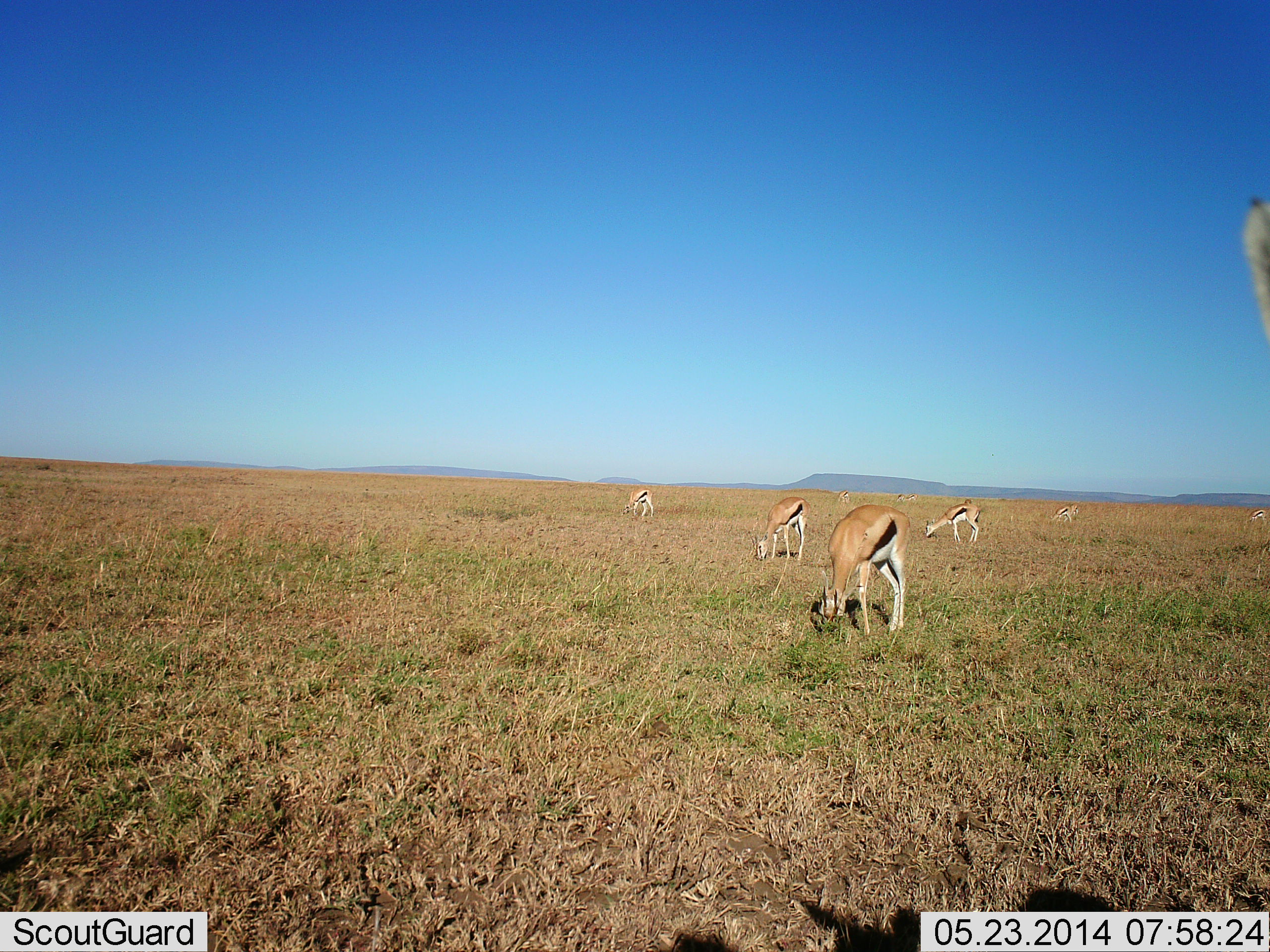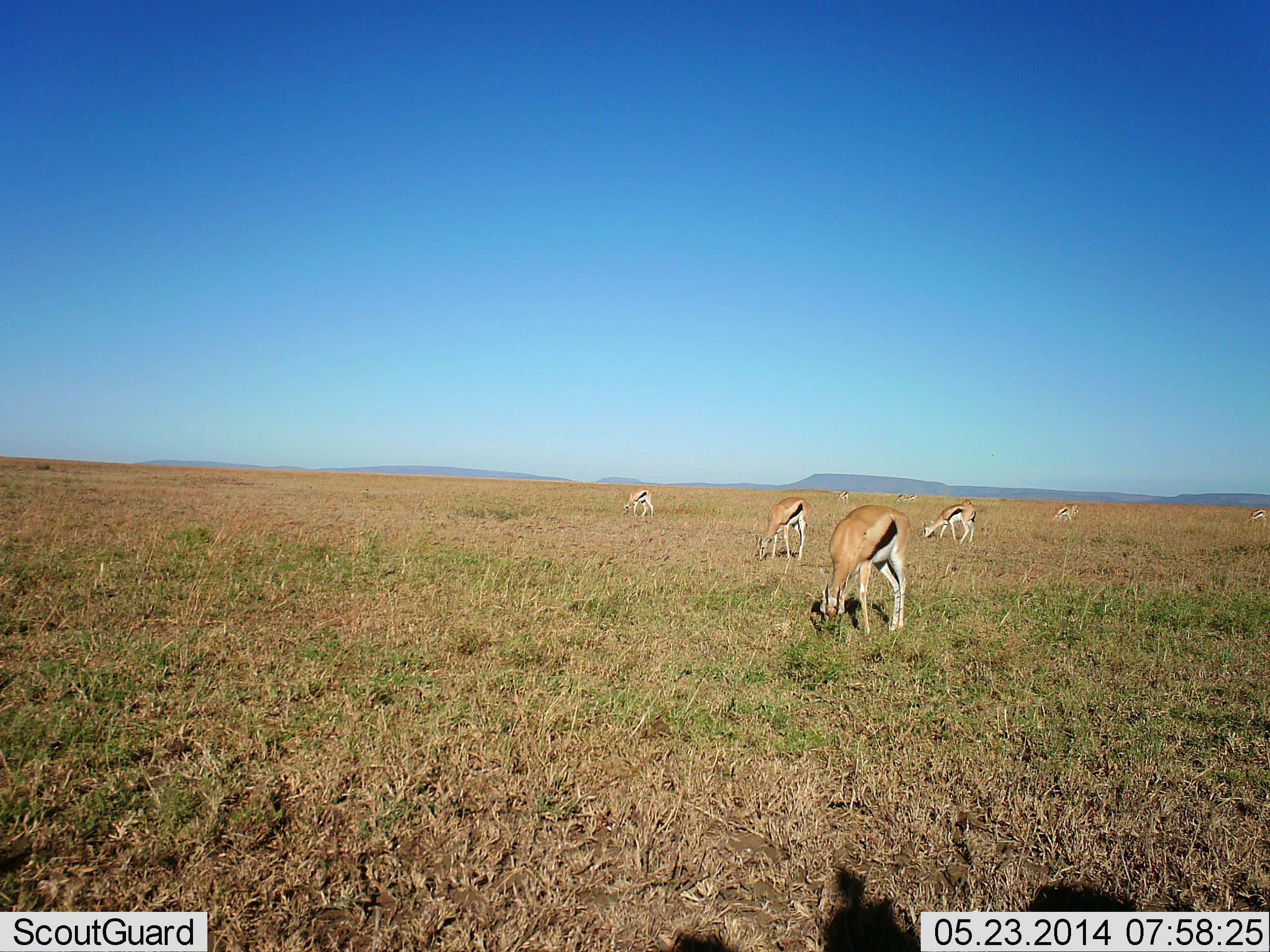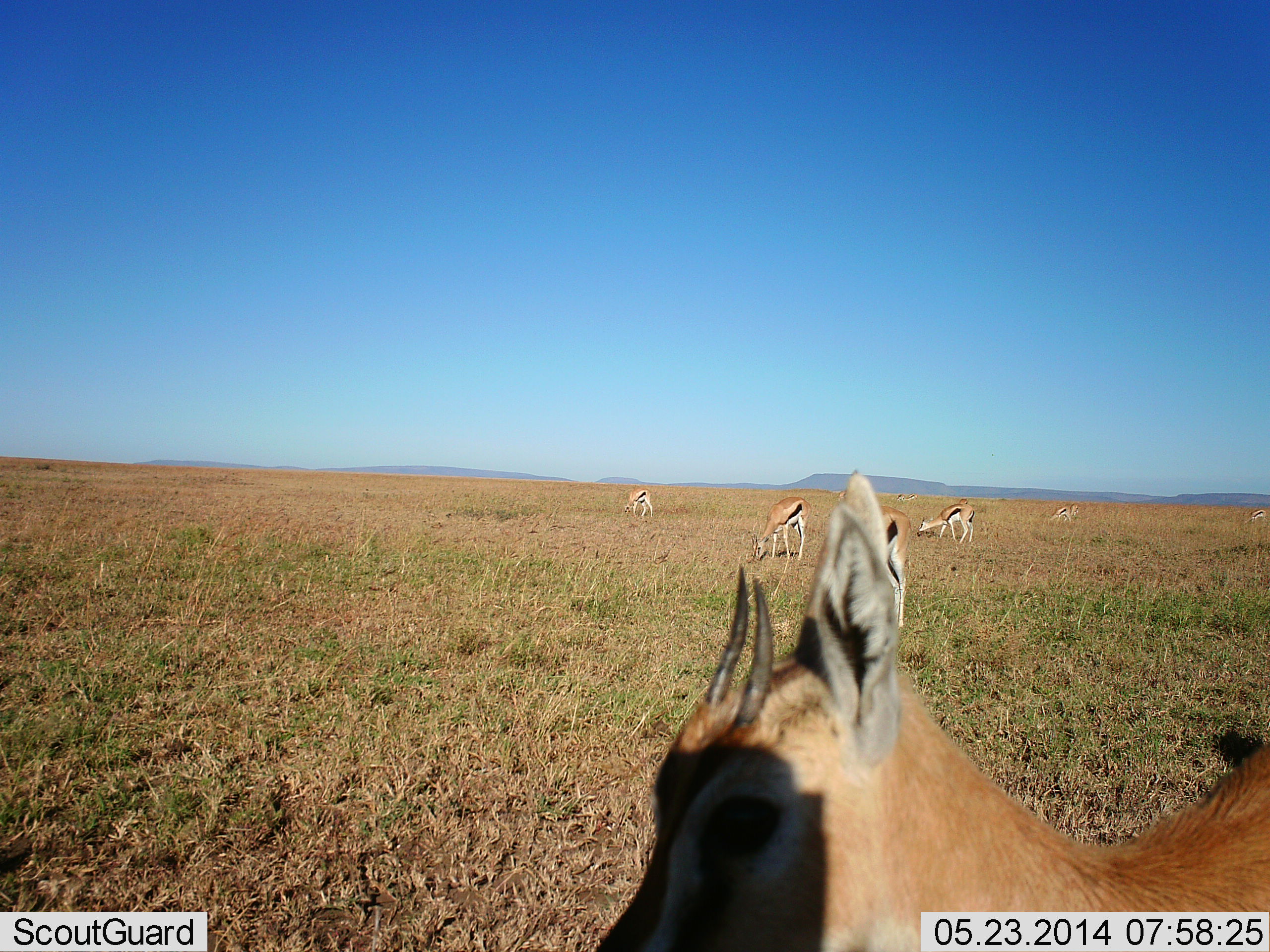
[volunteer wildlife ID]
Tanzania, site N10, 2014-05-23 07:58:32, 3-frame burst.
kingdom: Animalia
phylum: Chordata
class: Mammalia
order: Artiodactyla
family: Bovidae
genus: Eudorcas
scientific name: Eudorcas thomsonii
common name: thomson's gazelle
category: gazellethomsons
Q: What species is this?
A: Gazellethomsons (thomson's gazelle) (Eudorcas thomsonii).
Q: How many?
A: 8.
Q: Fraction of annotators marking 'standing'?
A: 20%.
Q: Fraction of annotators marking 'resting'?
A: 0%.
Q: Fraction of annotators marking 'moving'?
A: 30%.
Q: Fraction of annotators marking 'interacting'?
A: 0%.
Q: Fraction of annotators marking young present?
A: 0%.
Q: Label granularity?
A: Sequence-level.